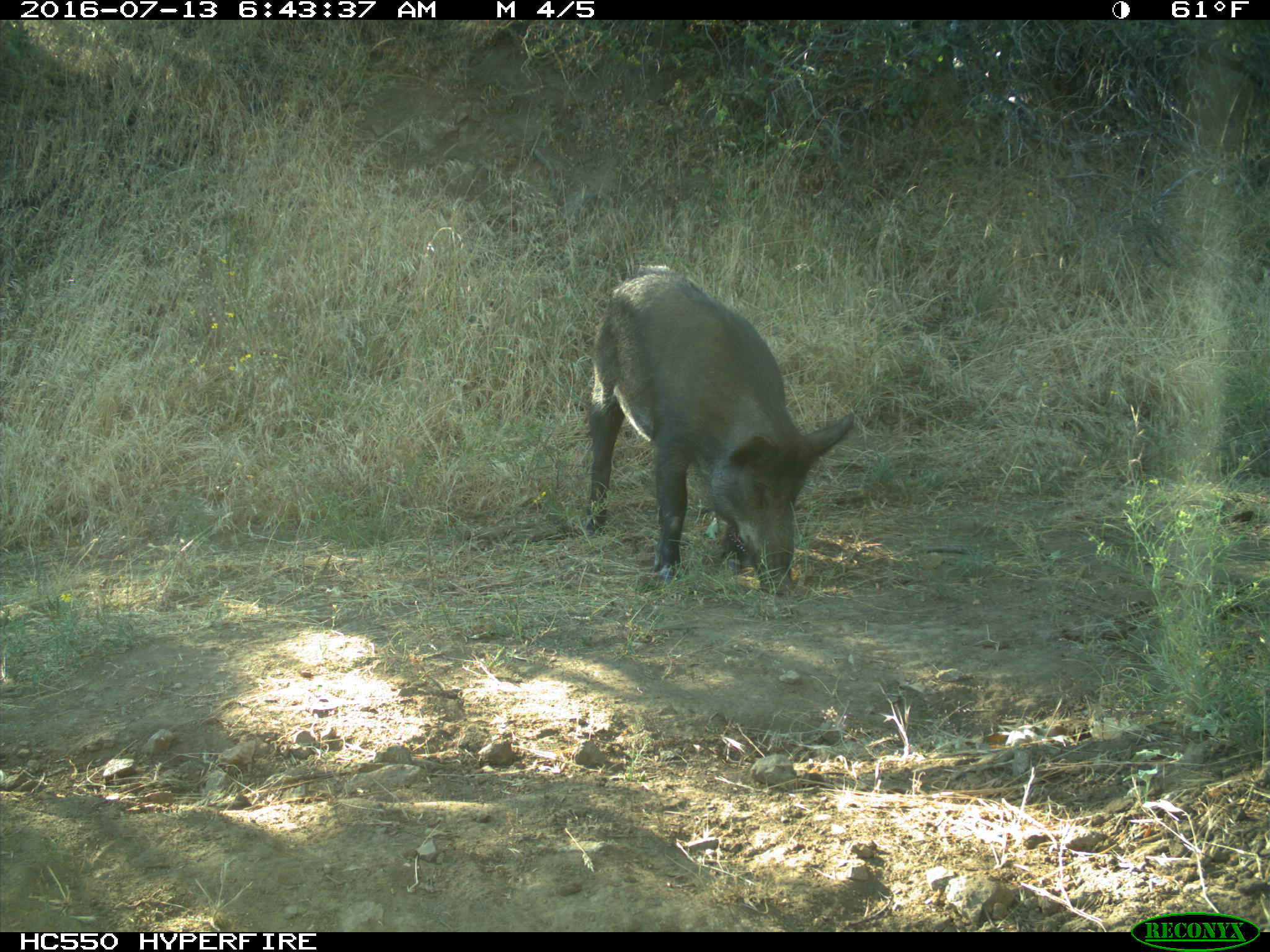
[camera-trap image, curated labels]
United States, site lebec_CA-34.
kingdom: Animalia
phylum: Chordata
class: Mammalia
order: Artiodactyla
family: Suidae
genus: Sus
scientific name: Sus scrofa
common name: wild boar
Sus scrofa (wild boar).